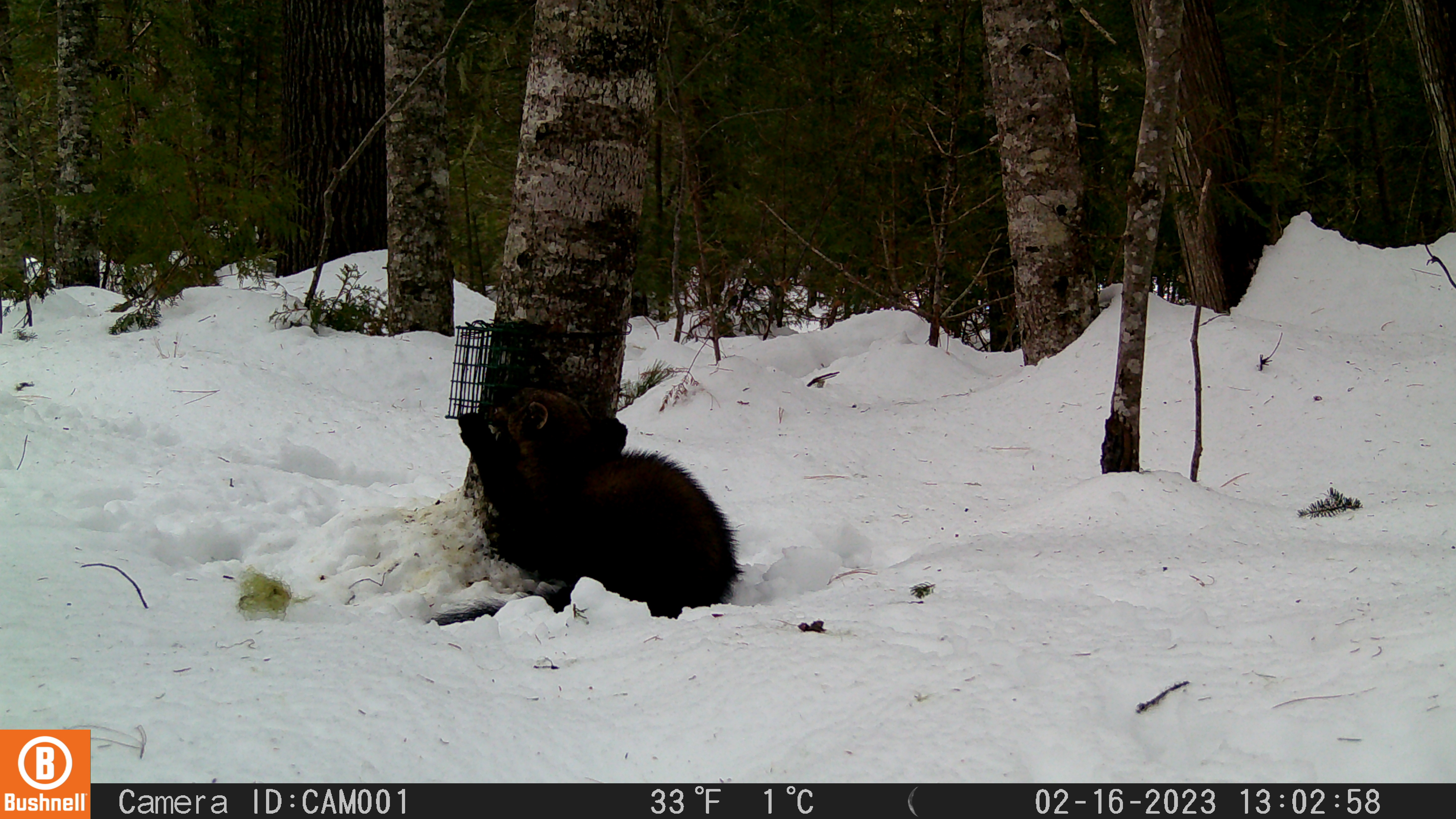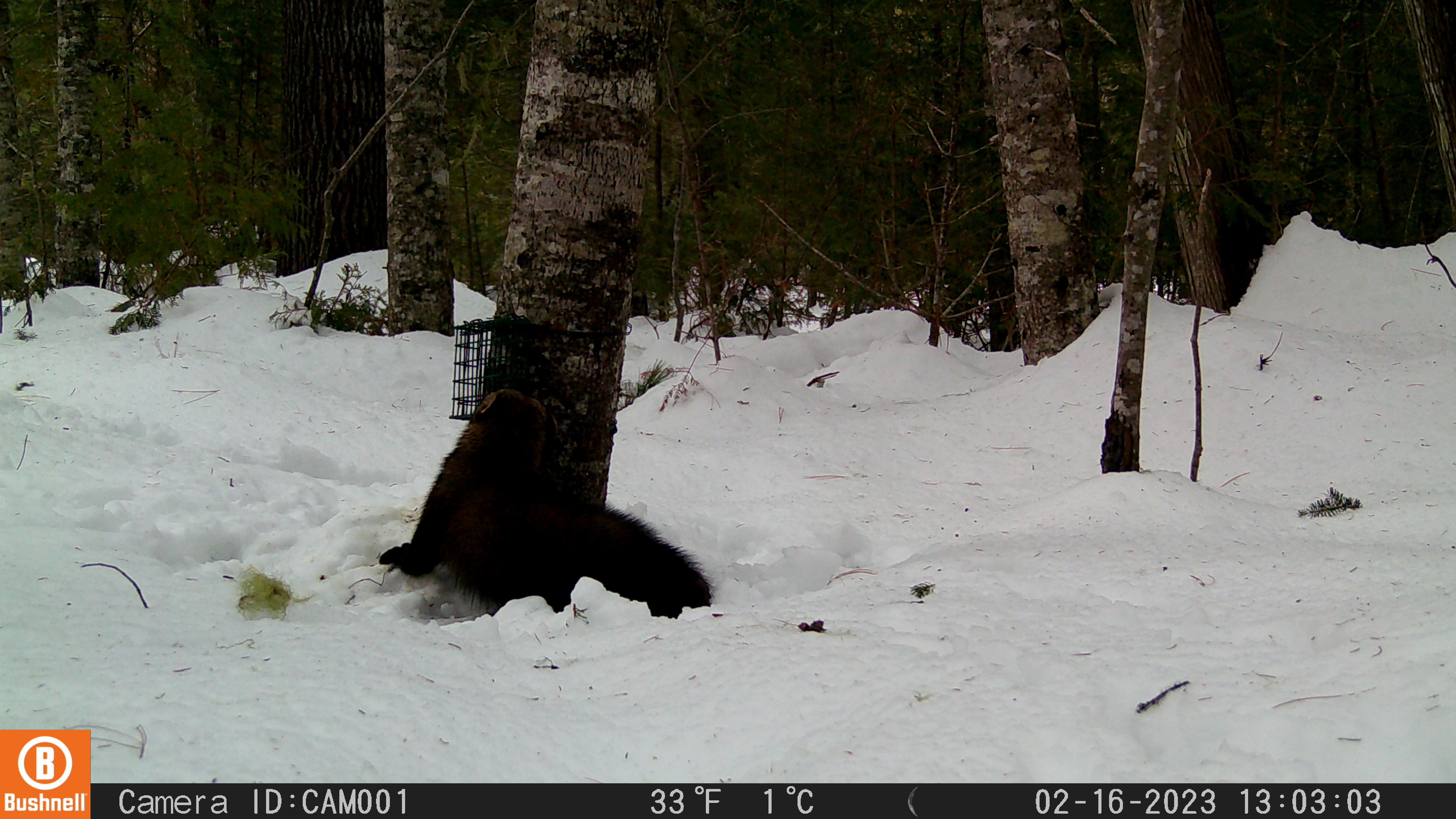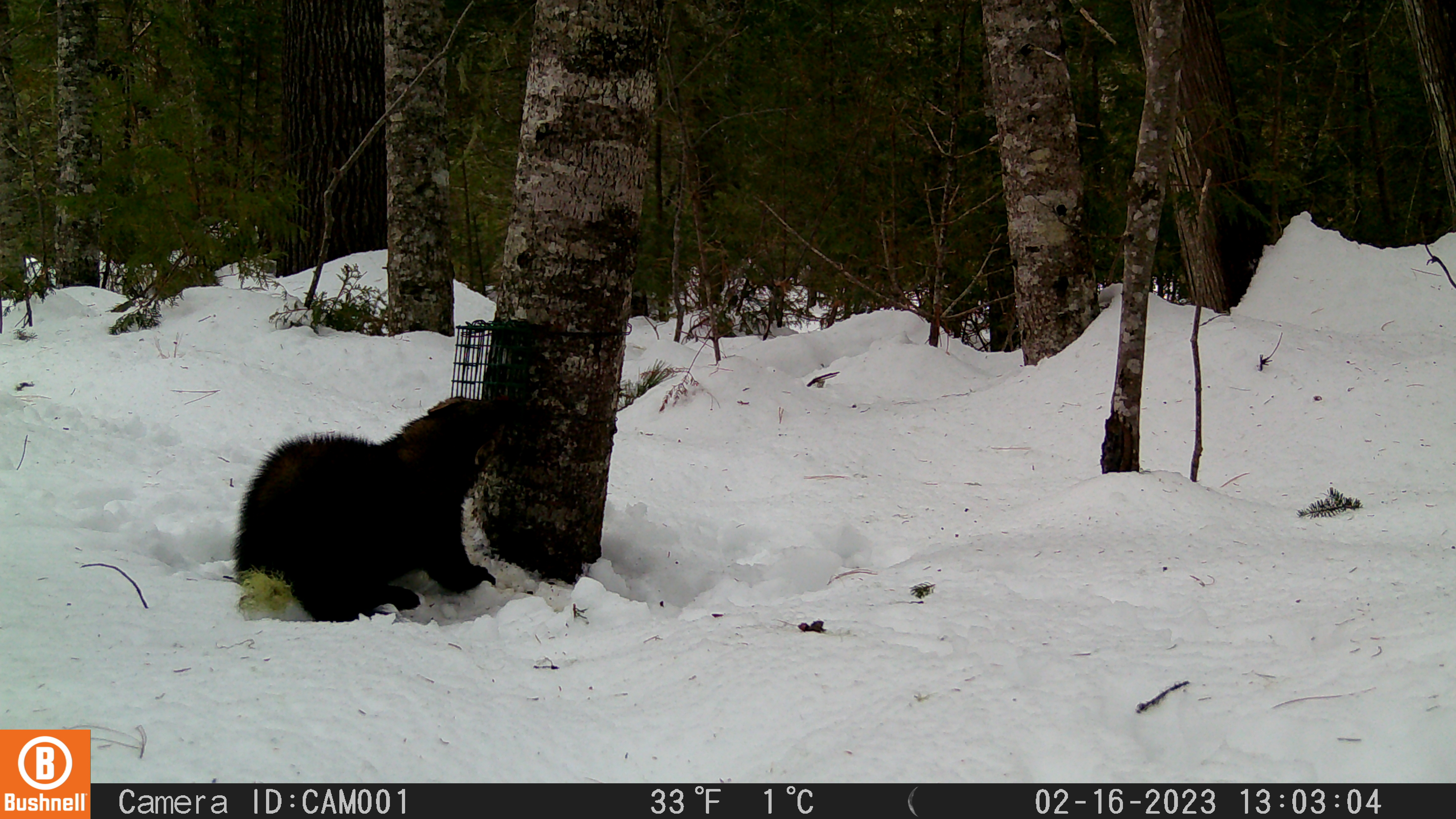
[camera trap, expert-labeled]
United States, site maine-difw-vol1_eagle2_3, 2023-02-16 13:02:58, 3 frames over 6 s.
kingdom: Animalia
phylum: Chordata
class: Mammalia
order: Carnivora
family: Mustelidae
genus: Pekania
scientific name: Pekania pennanti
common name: fisher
Fisher (Pekania pennanti).